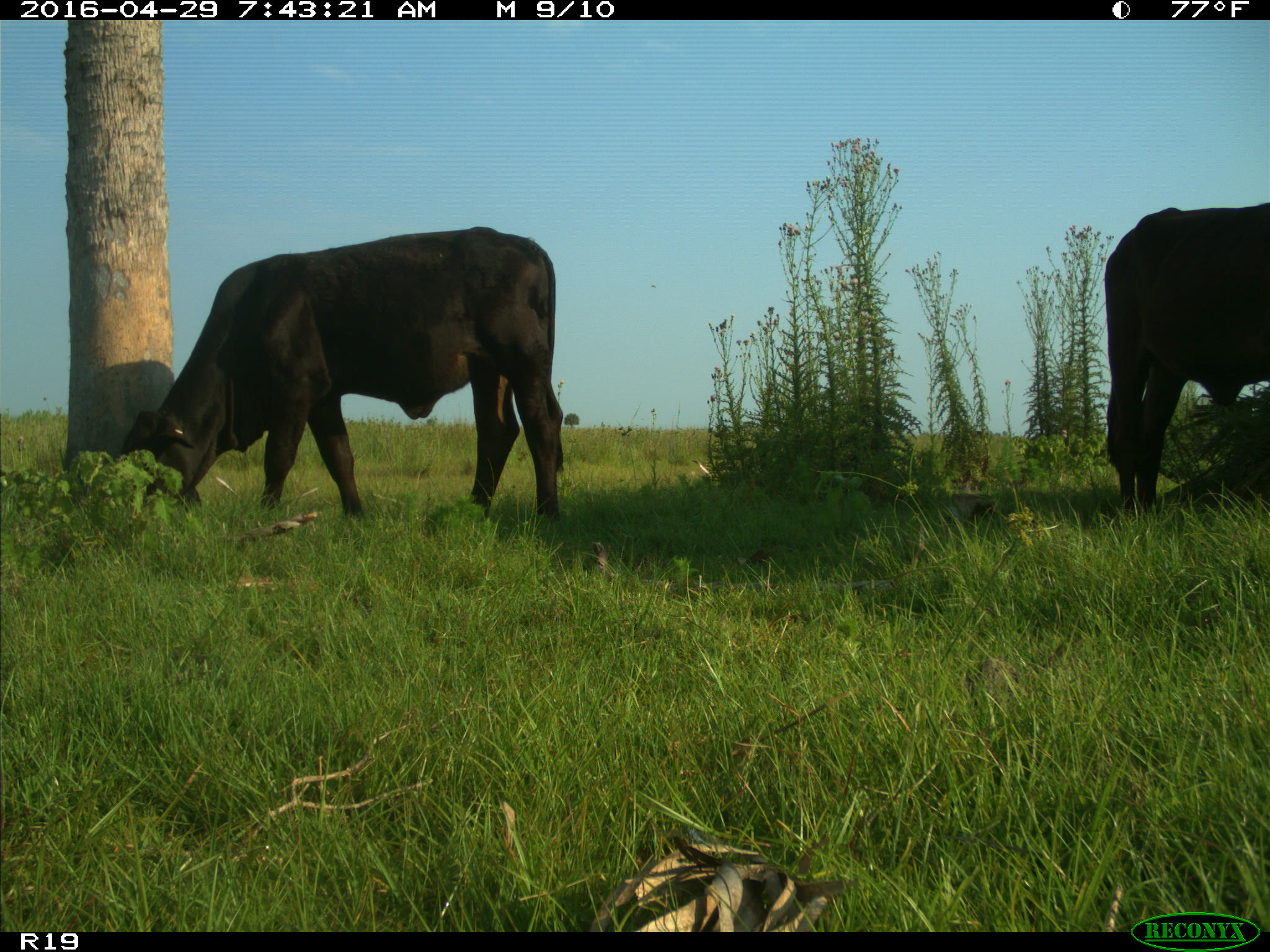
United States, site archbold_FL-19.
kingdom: Animalia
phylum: Chordata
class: Mammalia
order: Artiodactyla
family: Bovidae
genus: Bos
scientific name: Bos taurus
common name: domestic cow